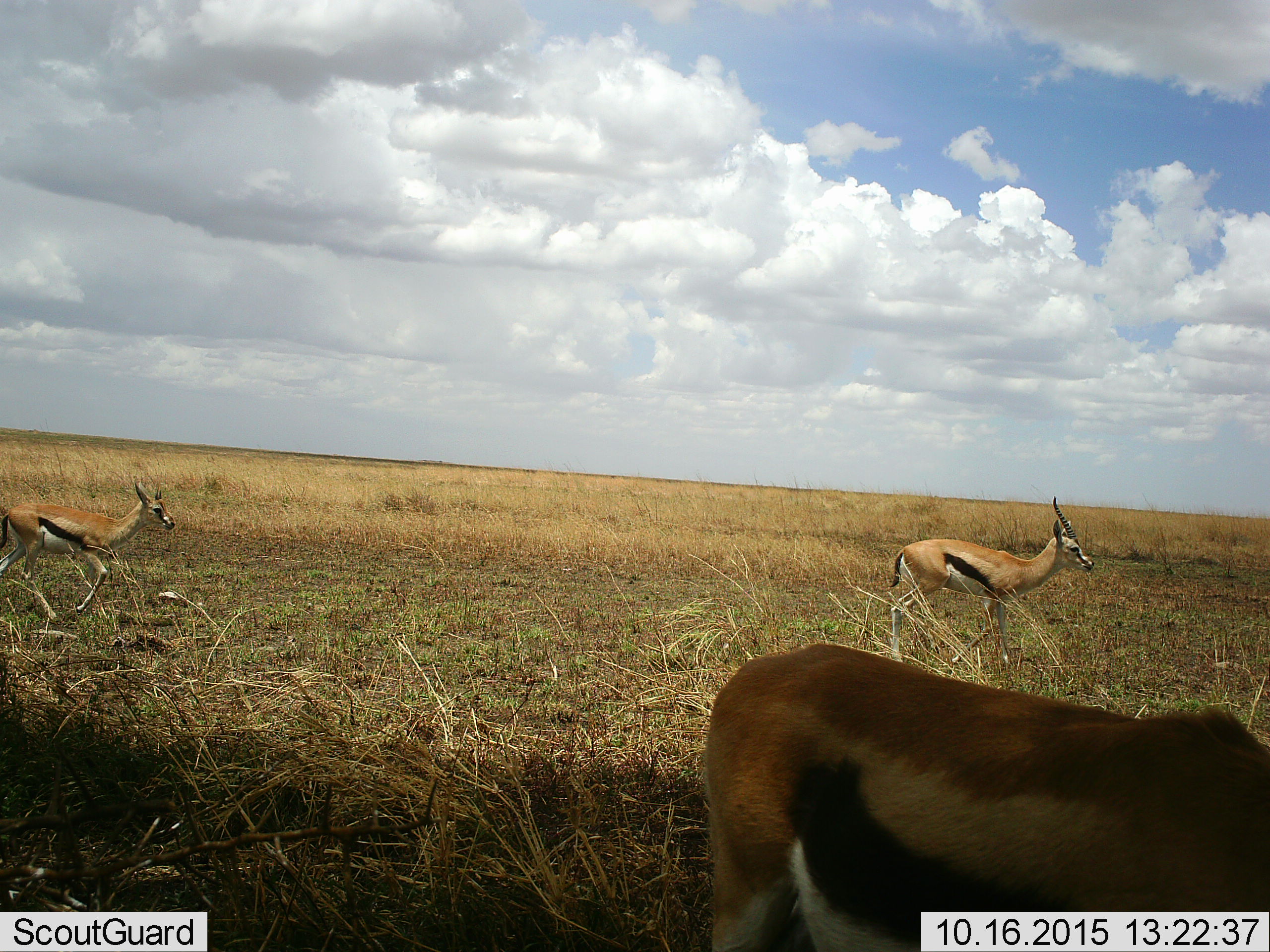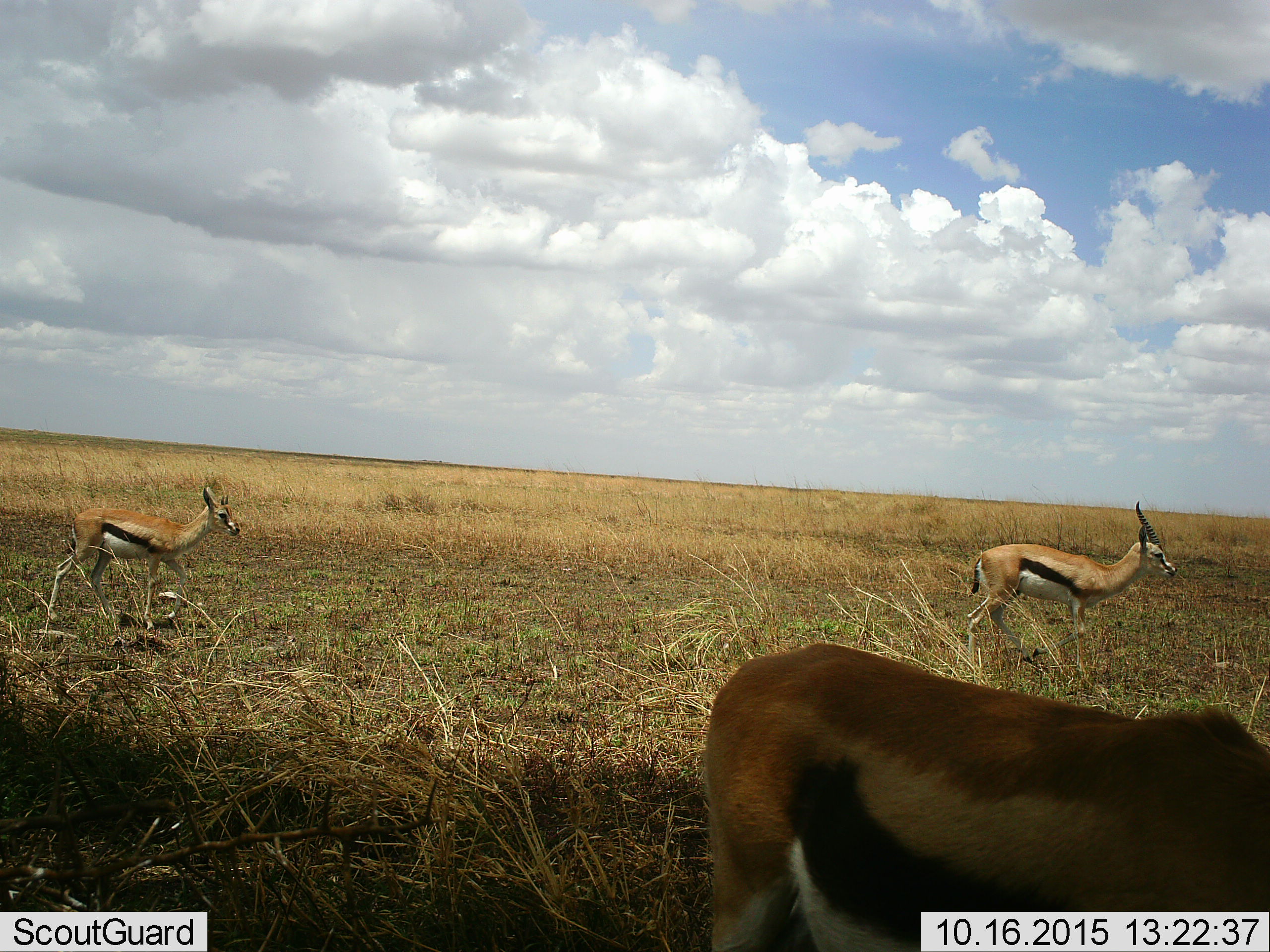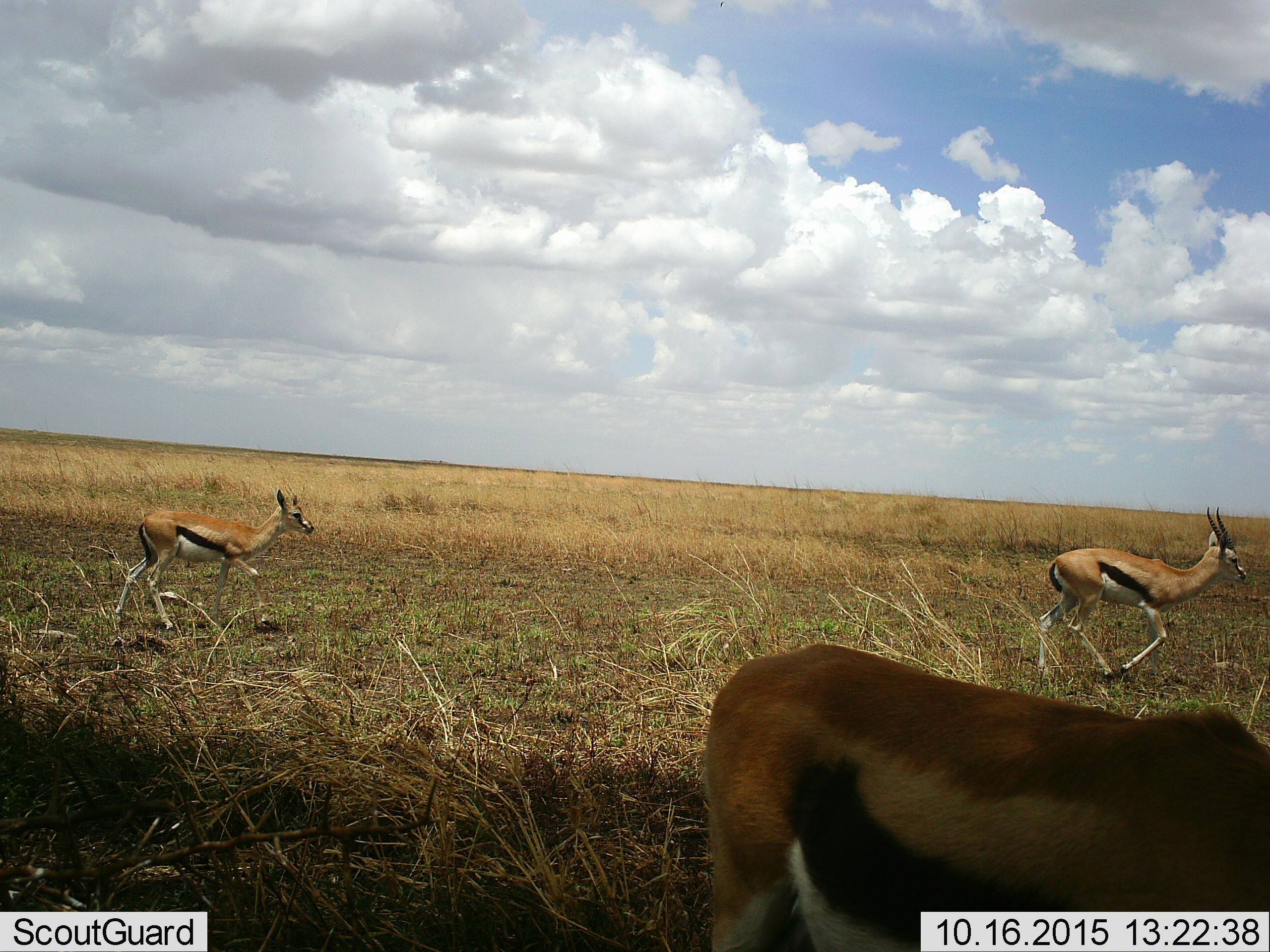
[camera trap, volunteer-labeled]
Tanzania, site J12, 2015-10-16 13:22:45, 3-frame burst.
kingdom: Animalia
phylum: Chordata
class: Mammalia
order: Artiodactyla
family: Bovidae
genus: Eudorcas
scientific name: Eudorcas thomsonii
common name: thomson's gazelle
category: gazellethomsons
Gazellethomsons (thomson's gazelle) (Eudorcas thomsonii), count 3. Behavior (volunteer vote fractions): standing 86%, resting 0%, moving 100%, interacting 0%. Young present (vote fraction): 29%. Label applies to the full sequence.